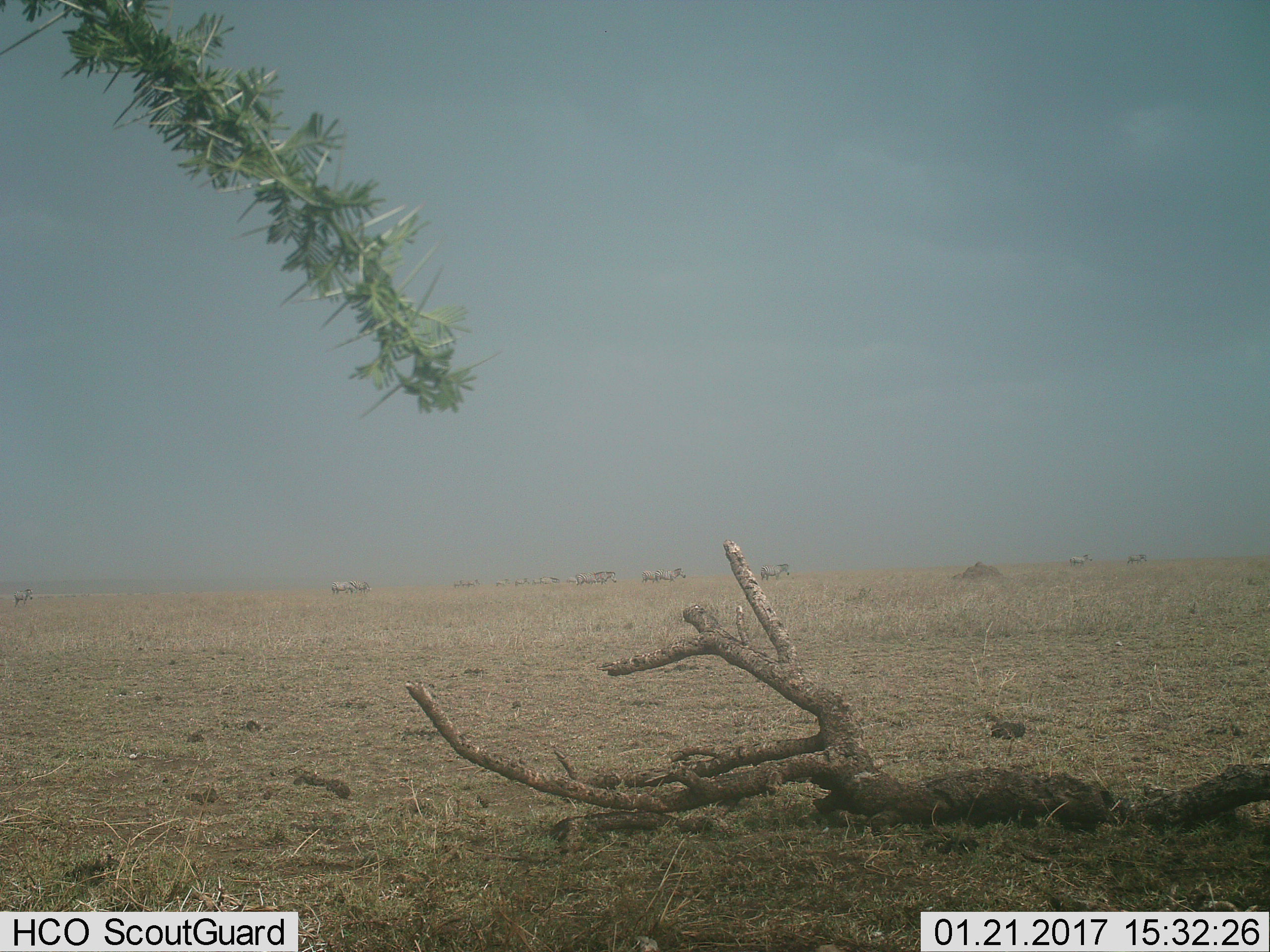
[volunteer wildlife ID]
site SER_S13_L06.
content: unidentified animal